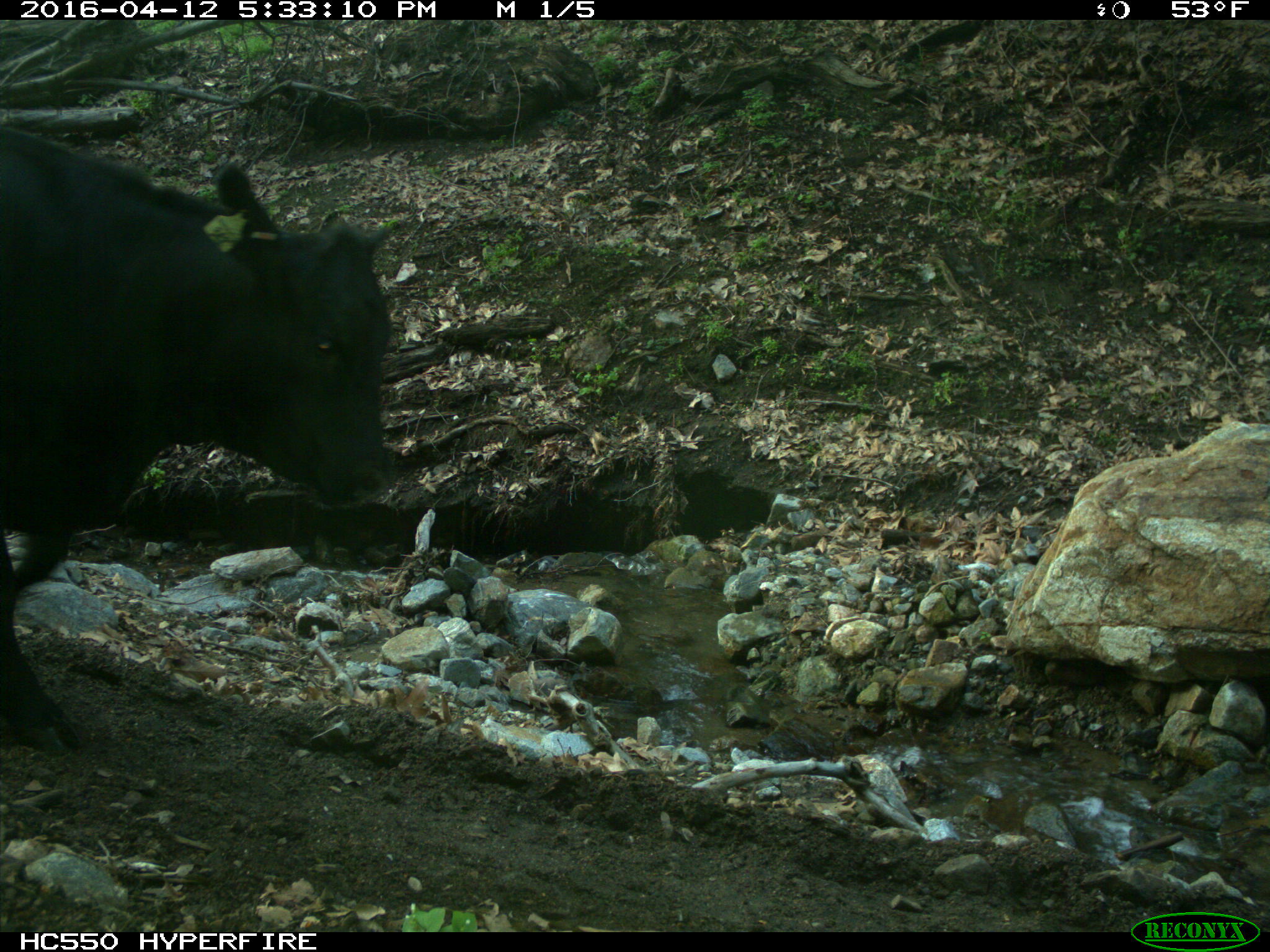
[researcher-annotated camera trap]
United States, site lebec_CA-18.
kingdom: Animalia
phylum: Chordata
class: Mammalia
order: Artiodactyla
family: Bovidae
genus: Bos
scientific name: Bos taurus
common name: domestic cow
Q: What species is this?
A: Bos taurus (domestic cow).